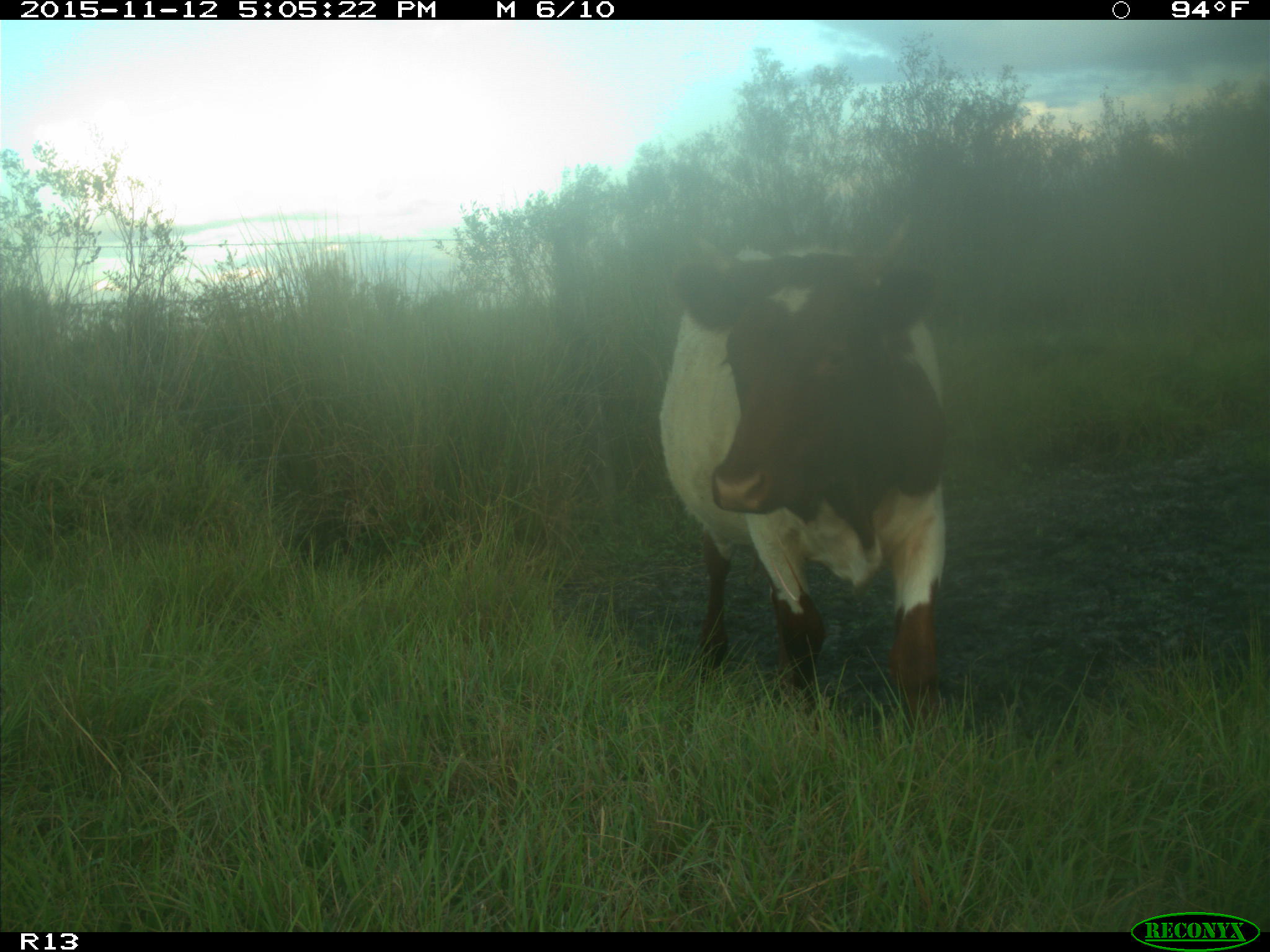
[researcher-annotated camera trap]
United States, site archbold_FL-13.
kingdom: Animalia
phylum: Chordata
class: Mammalia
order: Artiodactyla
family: Bovidae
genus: Bos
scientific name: Bos taurus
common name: domestic cow